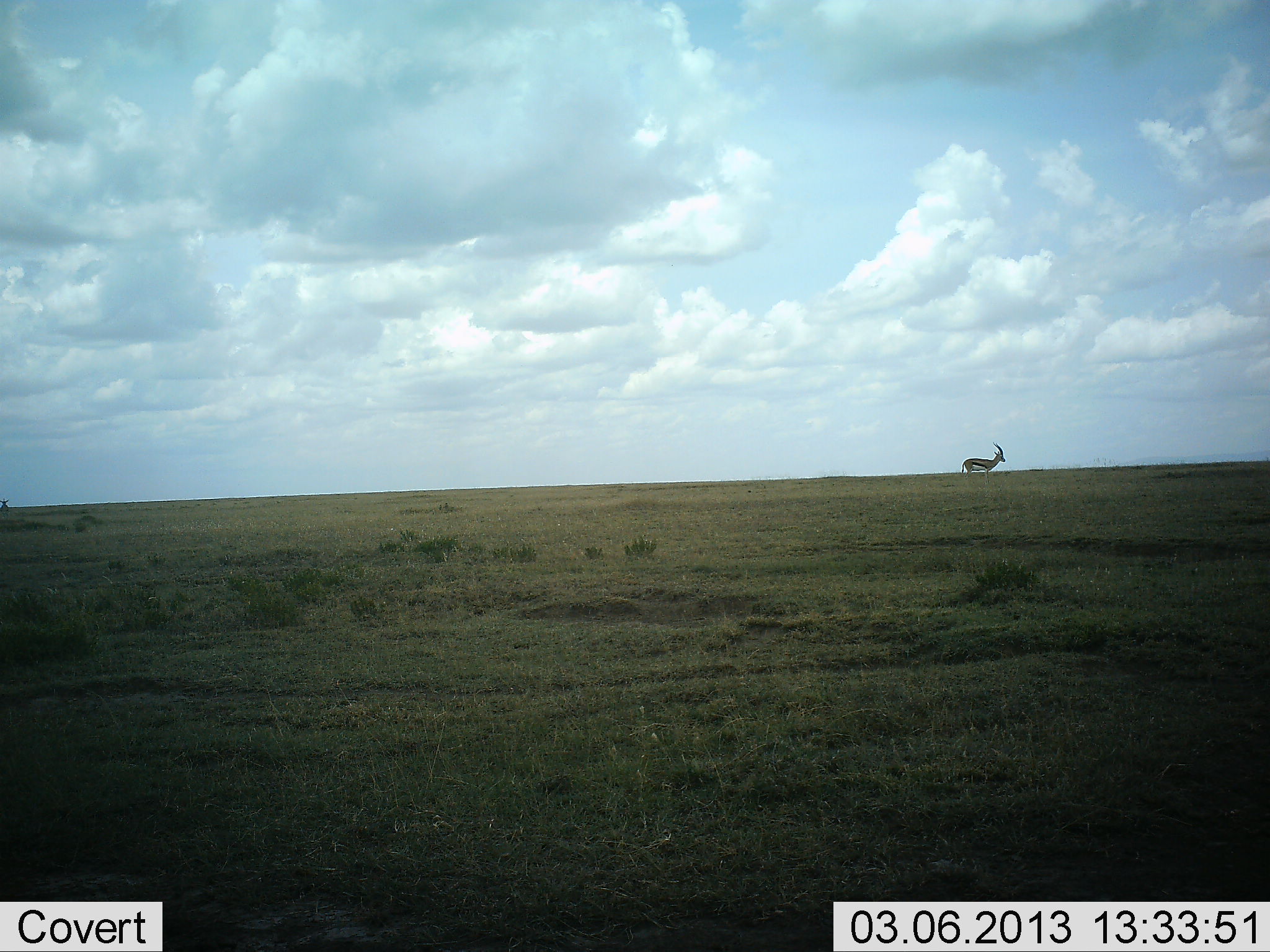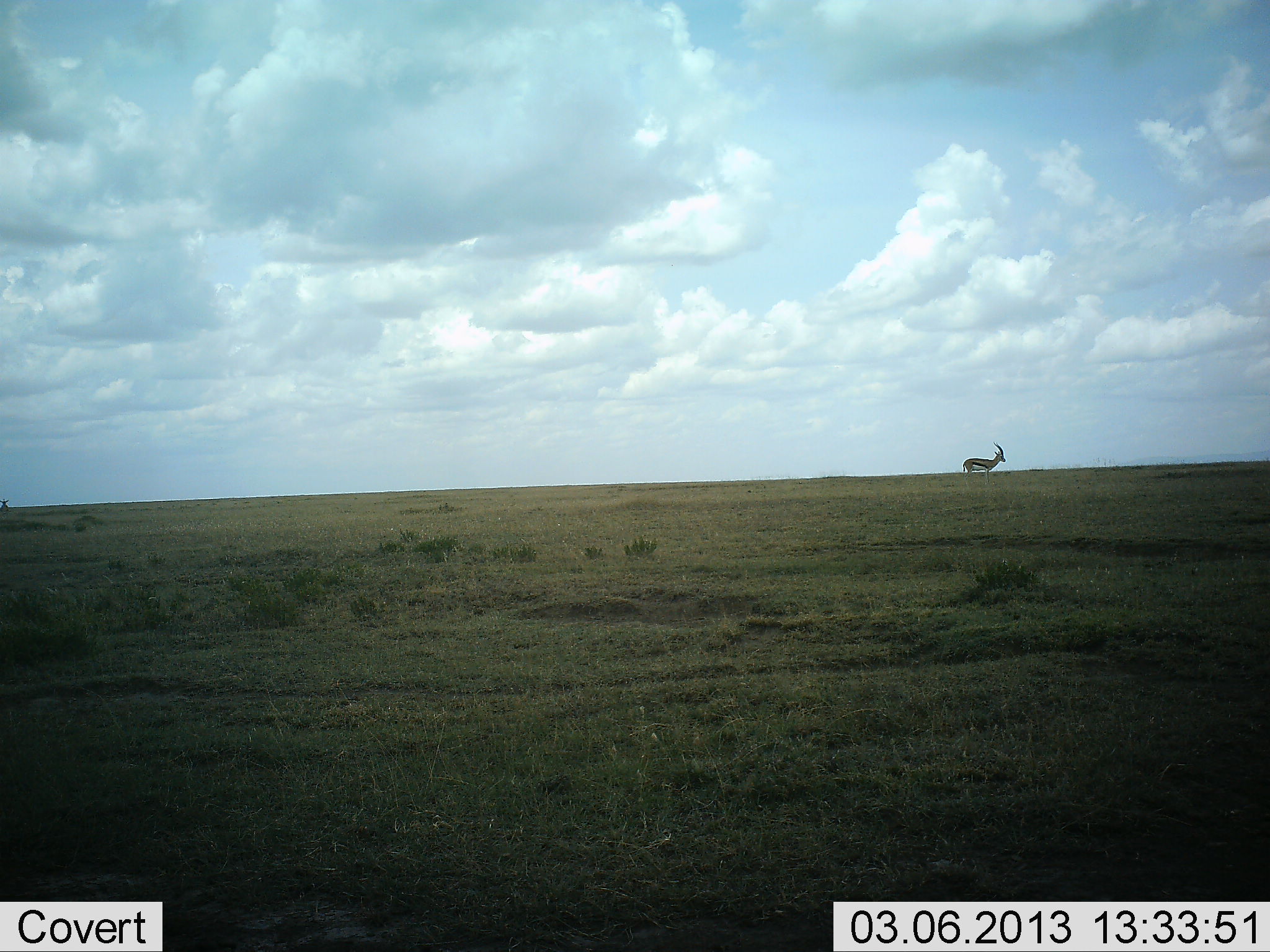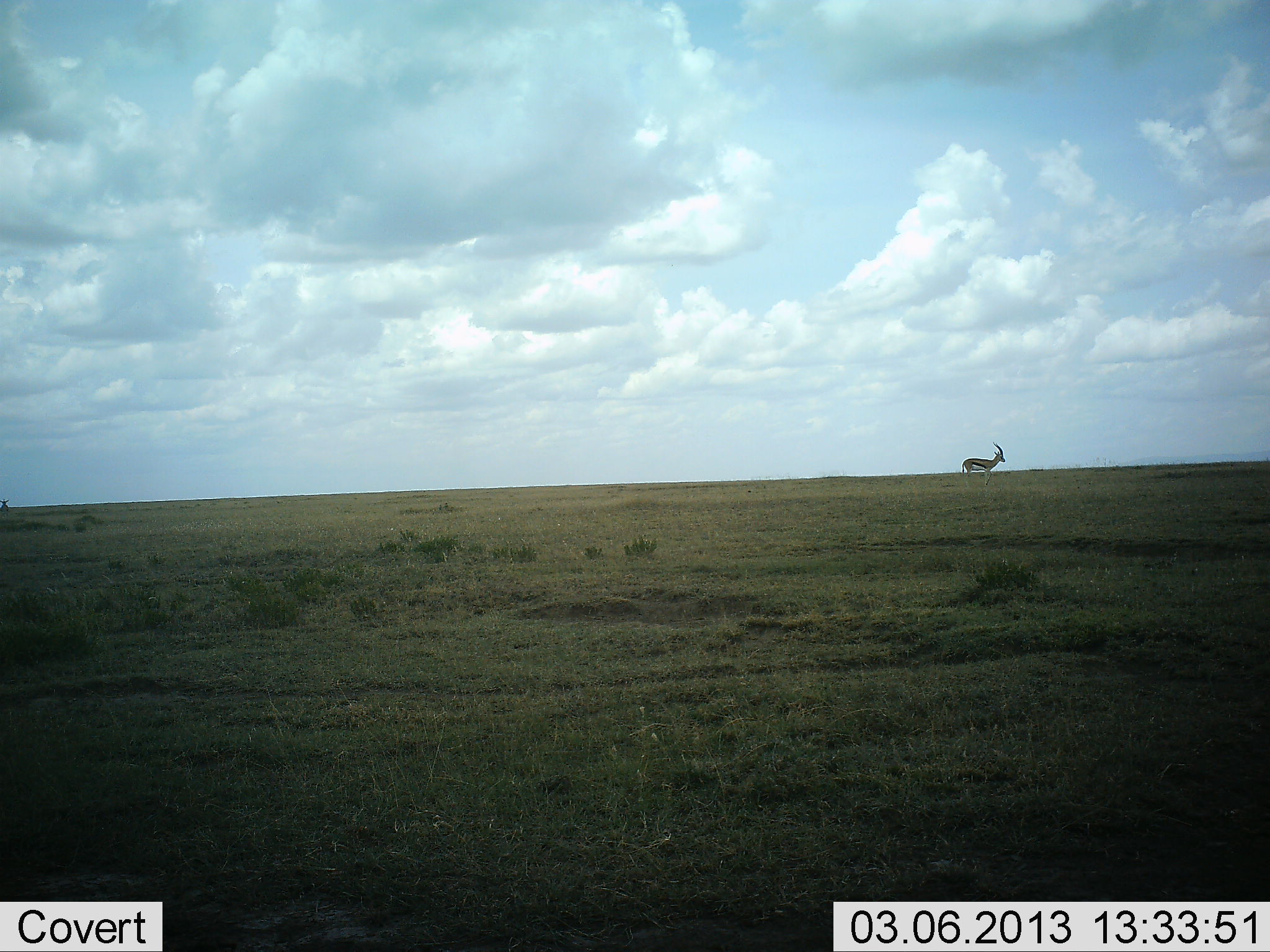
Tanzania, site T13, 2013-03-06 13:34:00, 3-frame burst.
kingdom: Animalia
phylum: Chordata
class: Mammalia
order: Artiodactyla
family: Bovidae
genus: Eudorcas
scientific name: Eudorcas thomsonii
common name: thomson's gazelle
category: gazellethomsons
Gazellethomsons (thomson's gazelle) (Eudorcas thomsonii), count 1. Behavior (volunteer vote fractions): standing 100%, resting 0%, moving 0%, interacting 0%. Young present (vote fraction): 0%. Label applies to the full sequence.